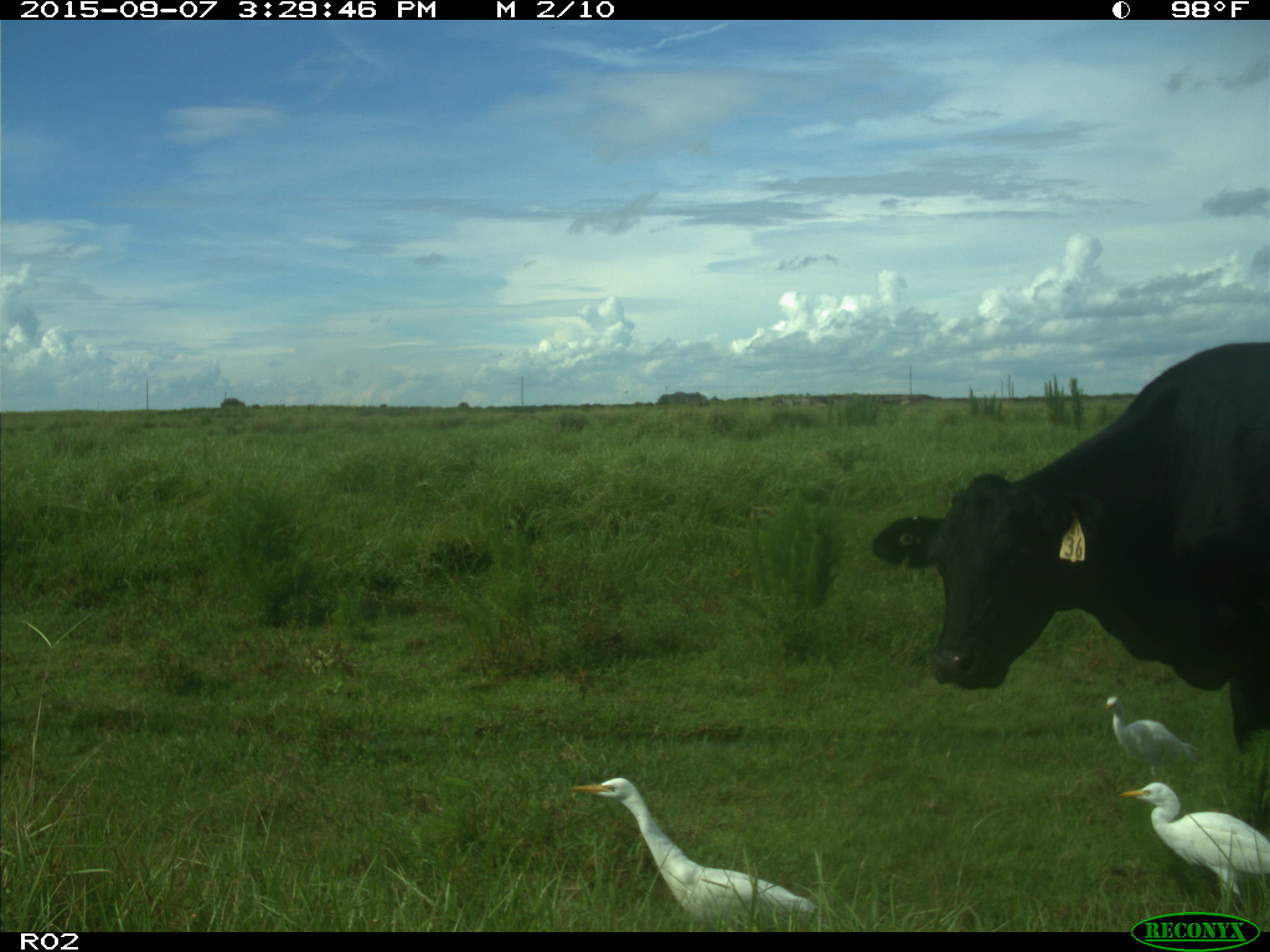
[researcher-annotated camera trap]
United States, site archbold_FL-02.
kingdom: Animalia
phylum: Chordata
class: Mammalia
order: Artiodactyla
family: Bovidae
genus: Bos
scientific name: Bos taurus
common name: domestic cow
Bos taurus (domestic cow).